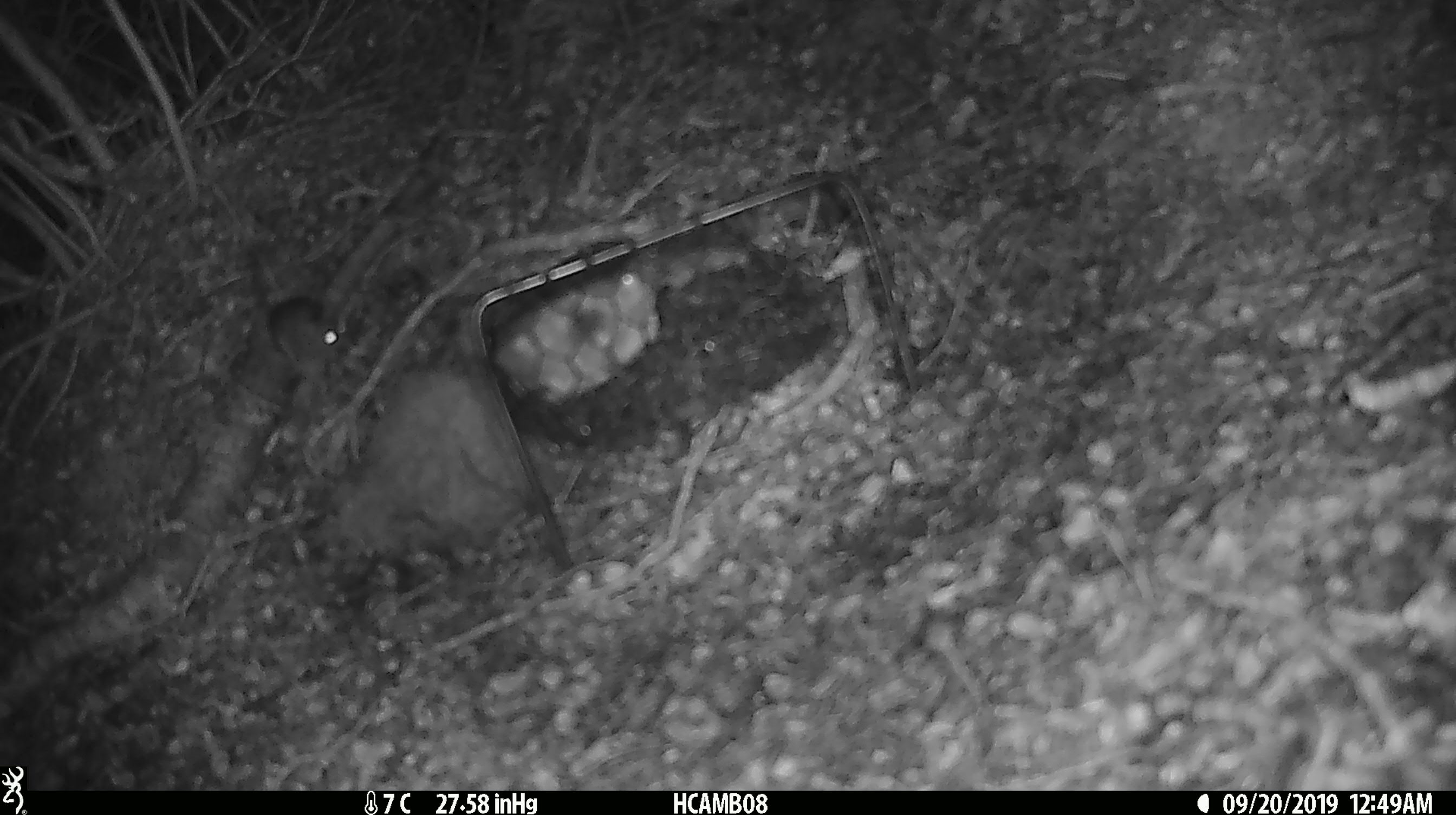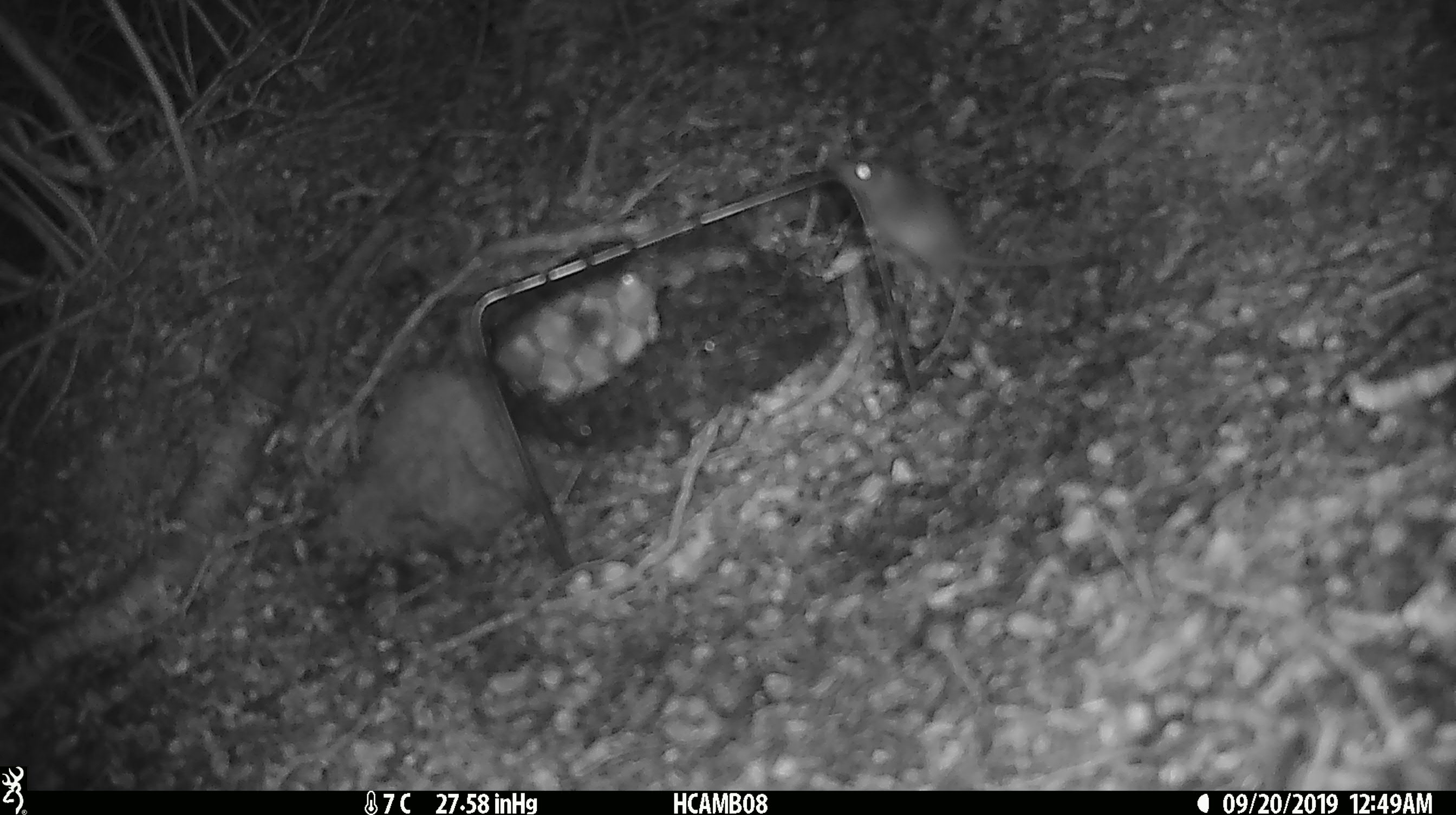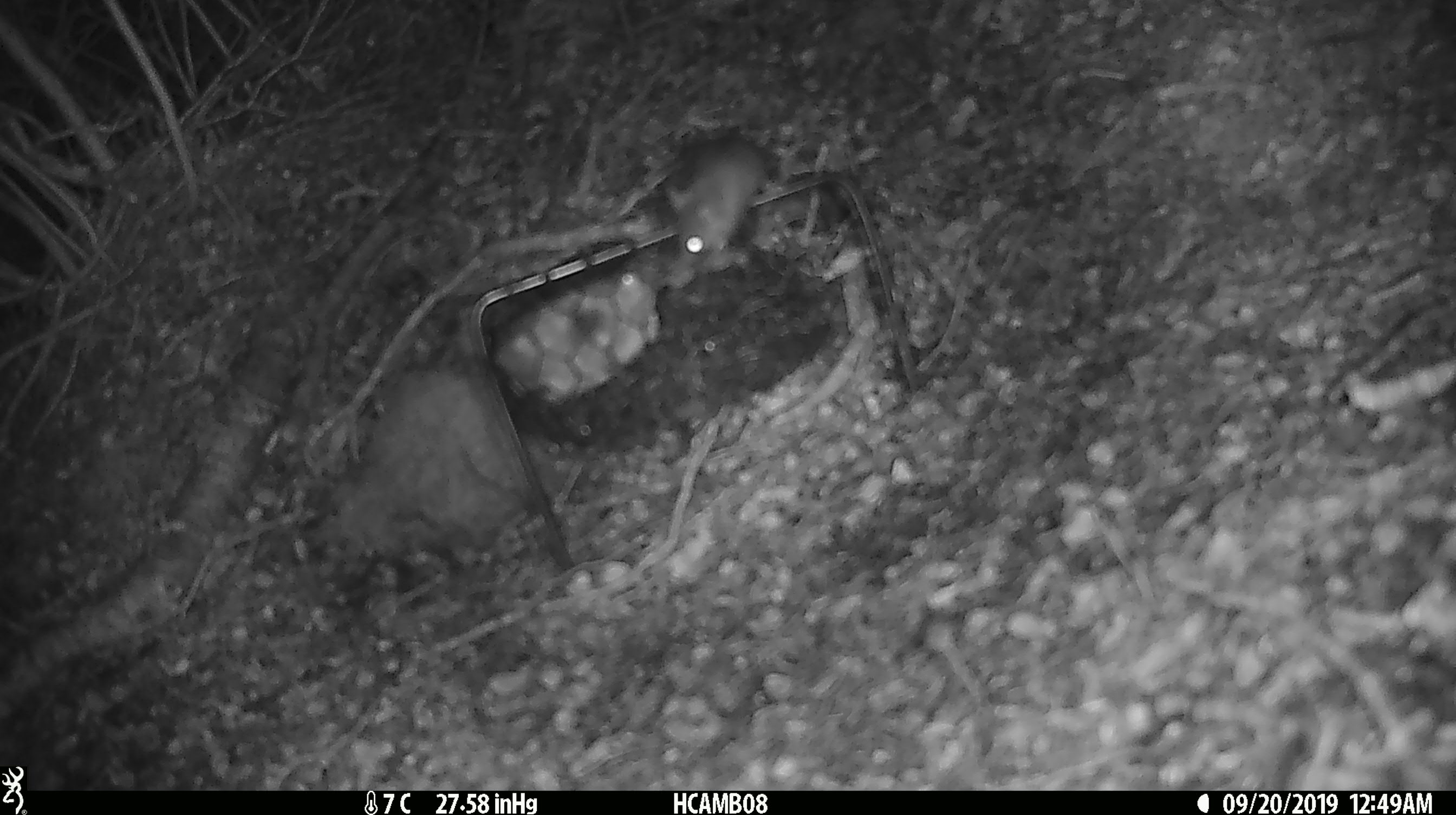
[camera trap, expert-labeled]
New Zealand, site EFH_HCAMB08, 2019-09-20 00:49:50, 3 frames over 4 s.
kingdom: Animalia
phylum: Chordata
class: Mammalia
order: Rodentia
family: Muridae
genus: Mus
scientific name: Mus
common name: mouse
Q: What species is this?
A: Mouse (Mus).